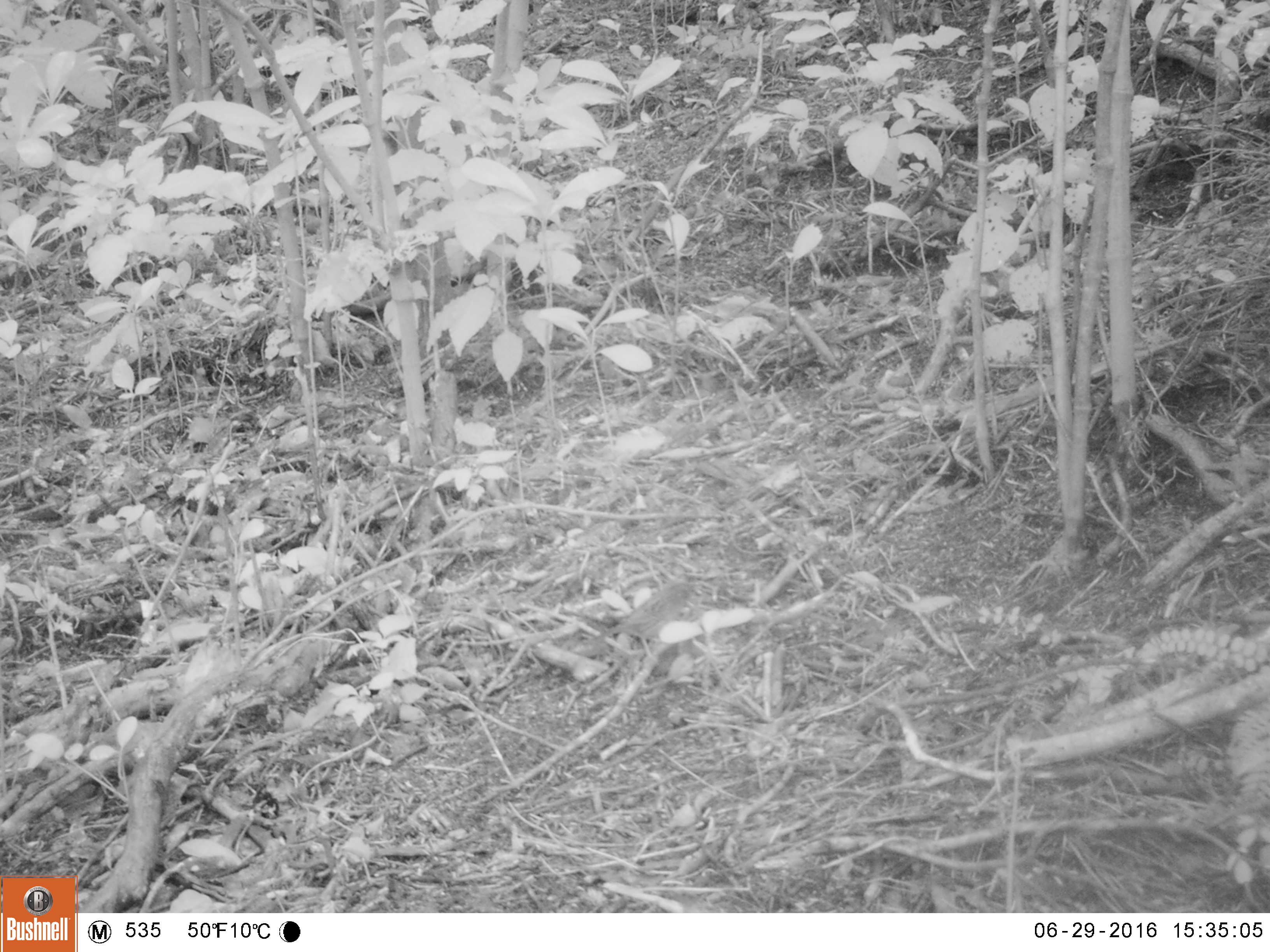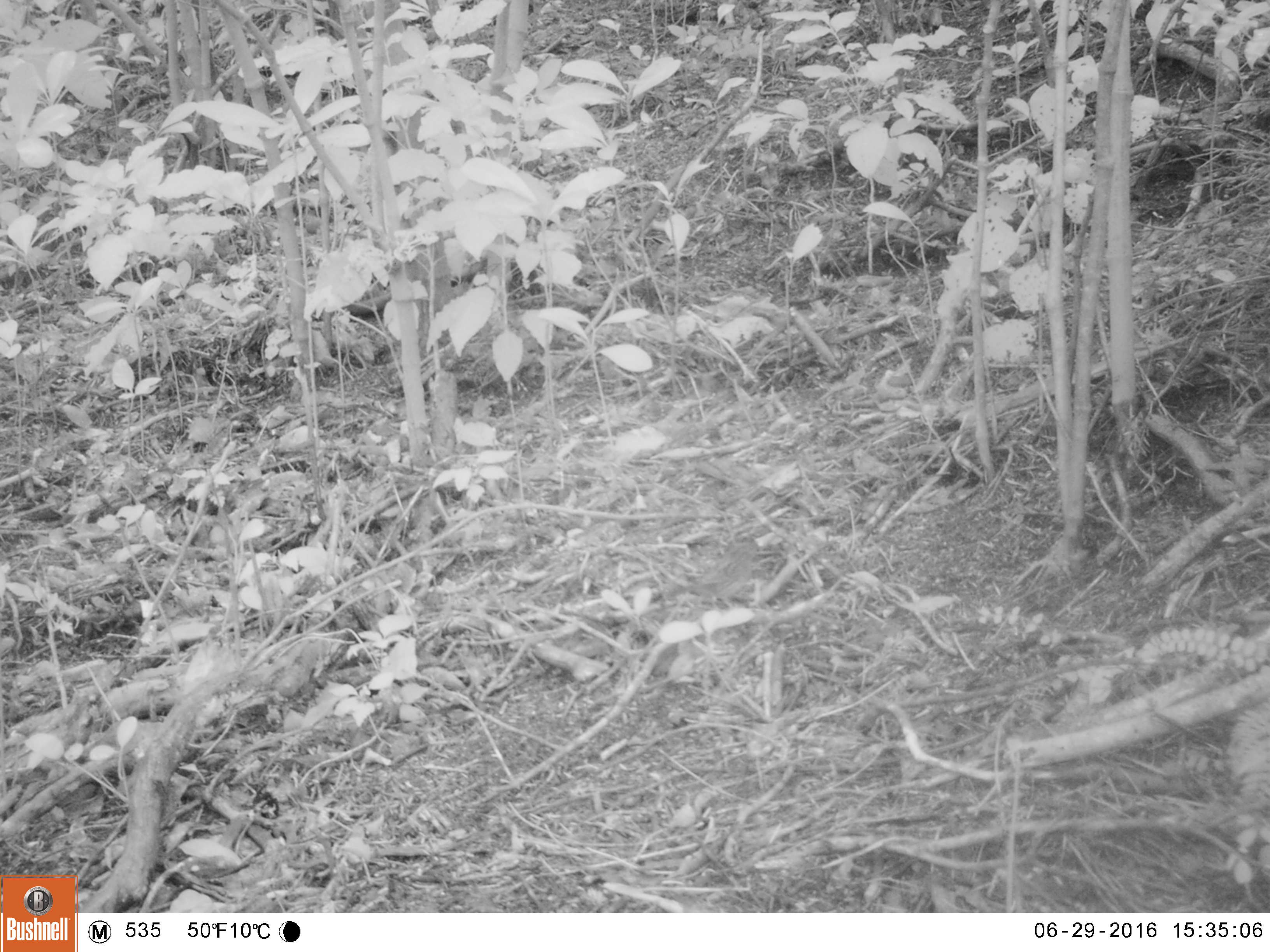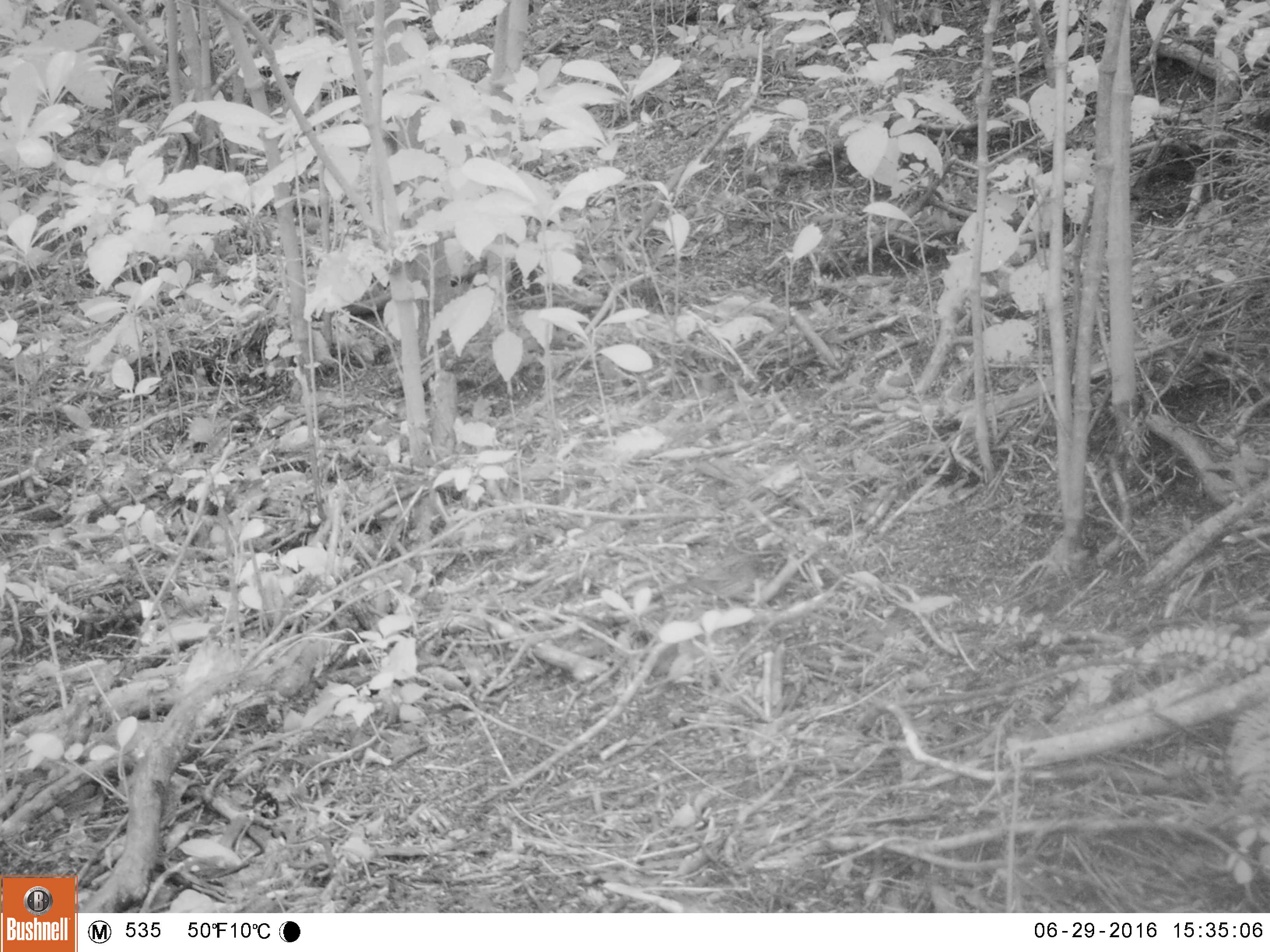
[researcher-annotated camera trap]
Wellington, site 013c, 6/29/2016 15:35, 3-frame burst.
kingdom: Animalia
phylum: Chordata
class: Aves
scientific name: Aves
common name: bird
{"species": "bird (Aves)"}